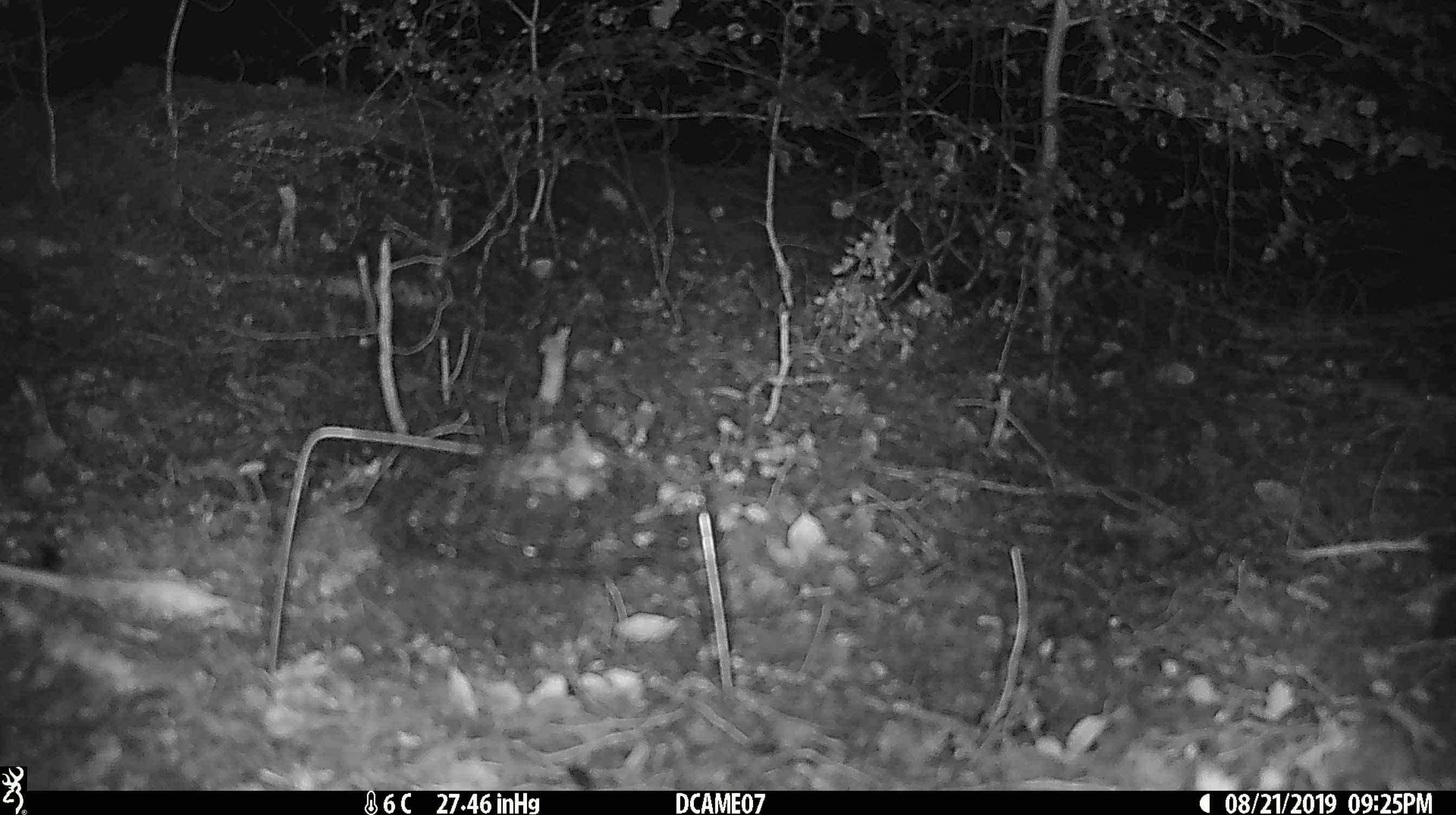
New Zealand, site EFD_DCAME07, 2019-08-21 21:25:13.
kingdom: Animalia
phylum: Chordata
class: Mammalia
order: Rodentia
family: Muridae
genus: Mus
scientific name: Mus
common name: mouse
Mouse (Mus).